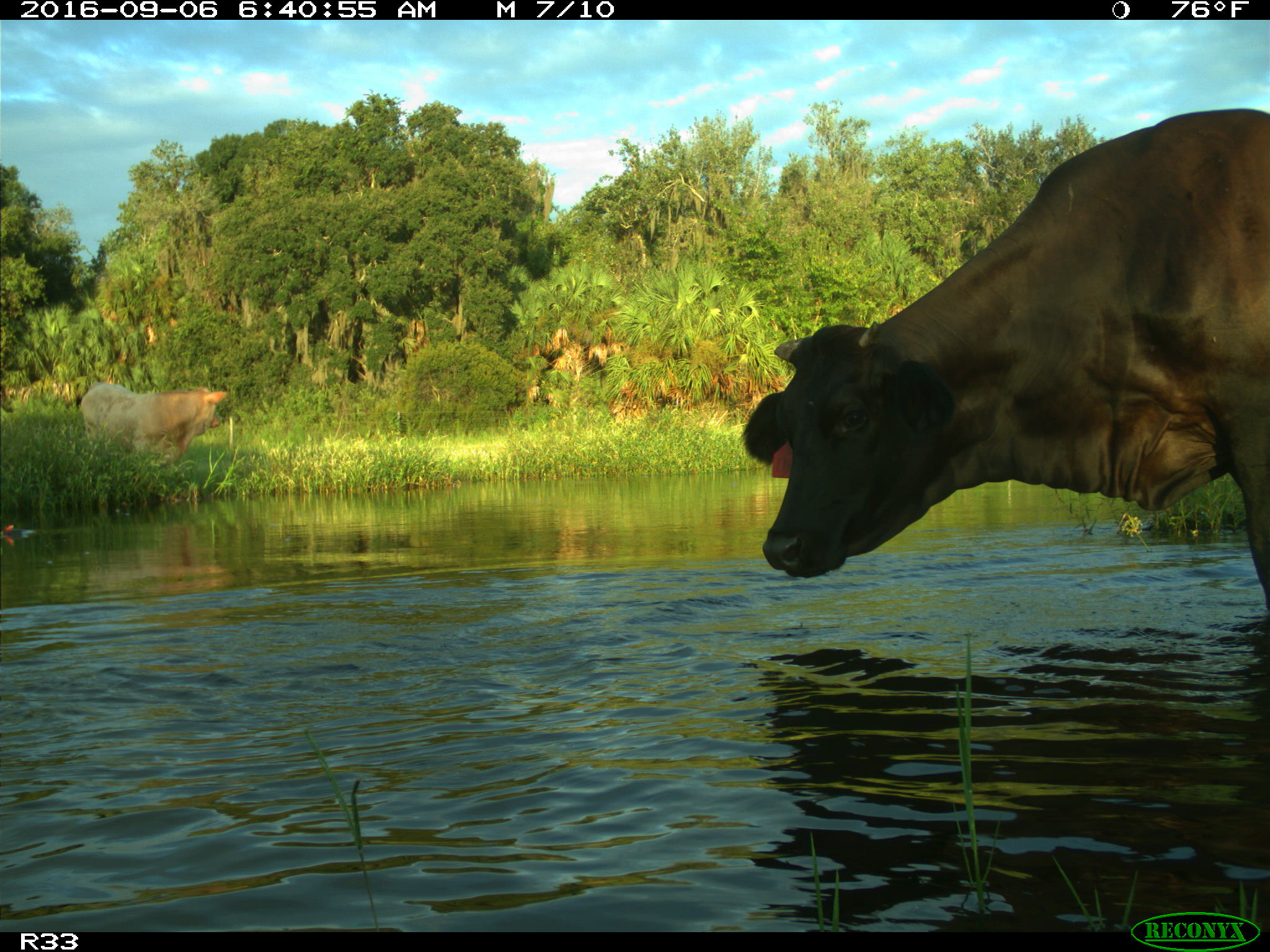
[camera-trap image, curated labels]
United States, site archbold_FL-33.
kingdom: Animalia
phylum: Chordata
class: Mammalia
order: Artiodactyla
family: Bovidae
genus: Bos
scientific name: Bos taurus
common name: domestic cow